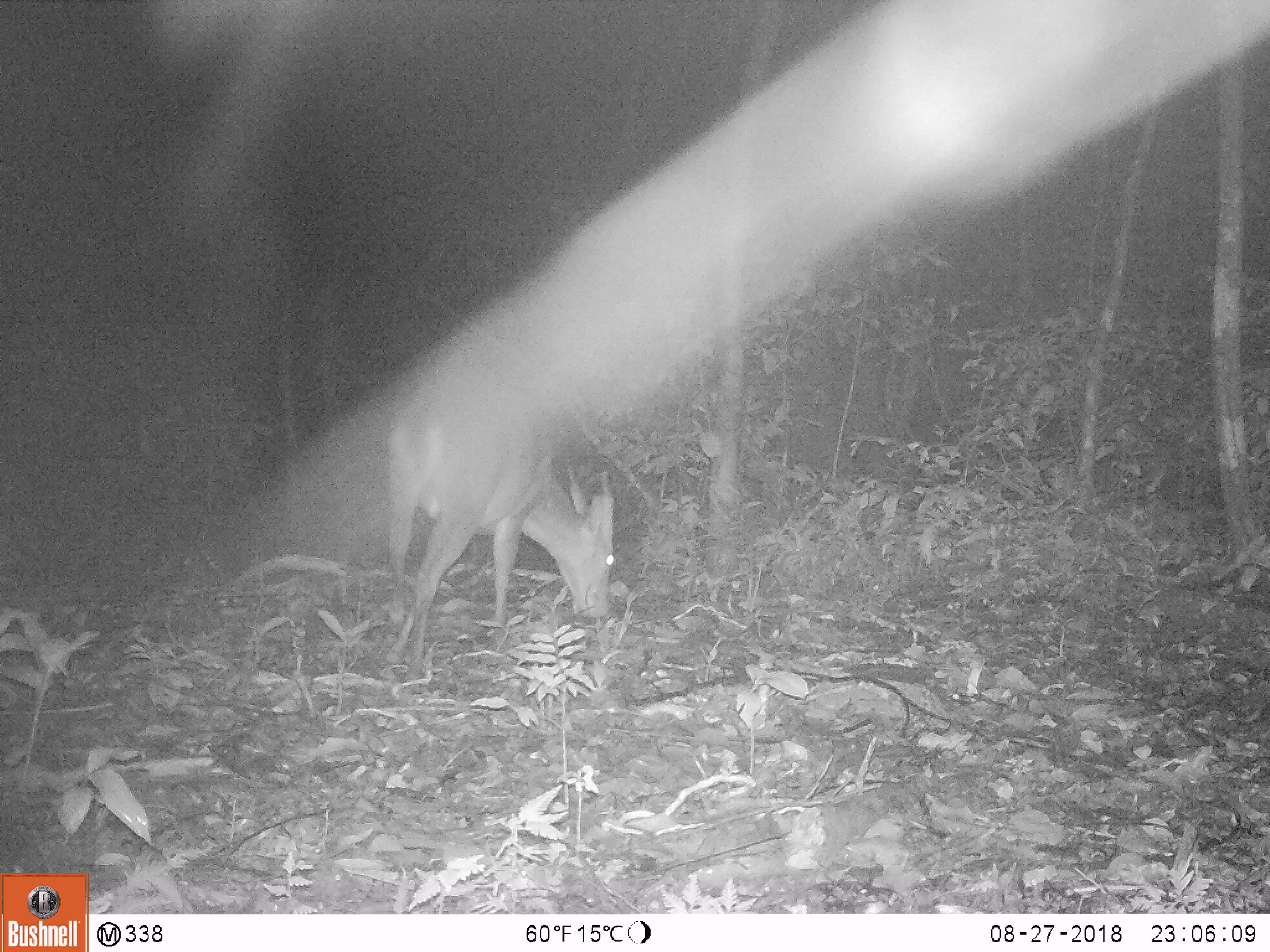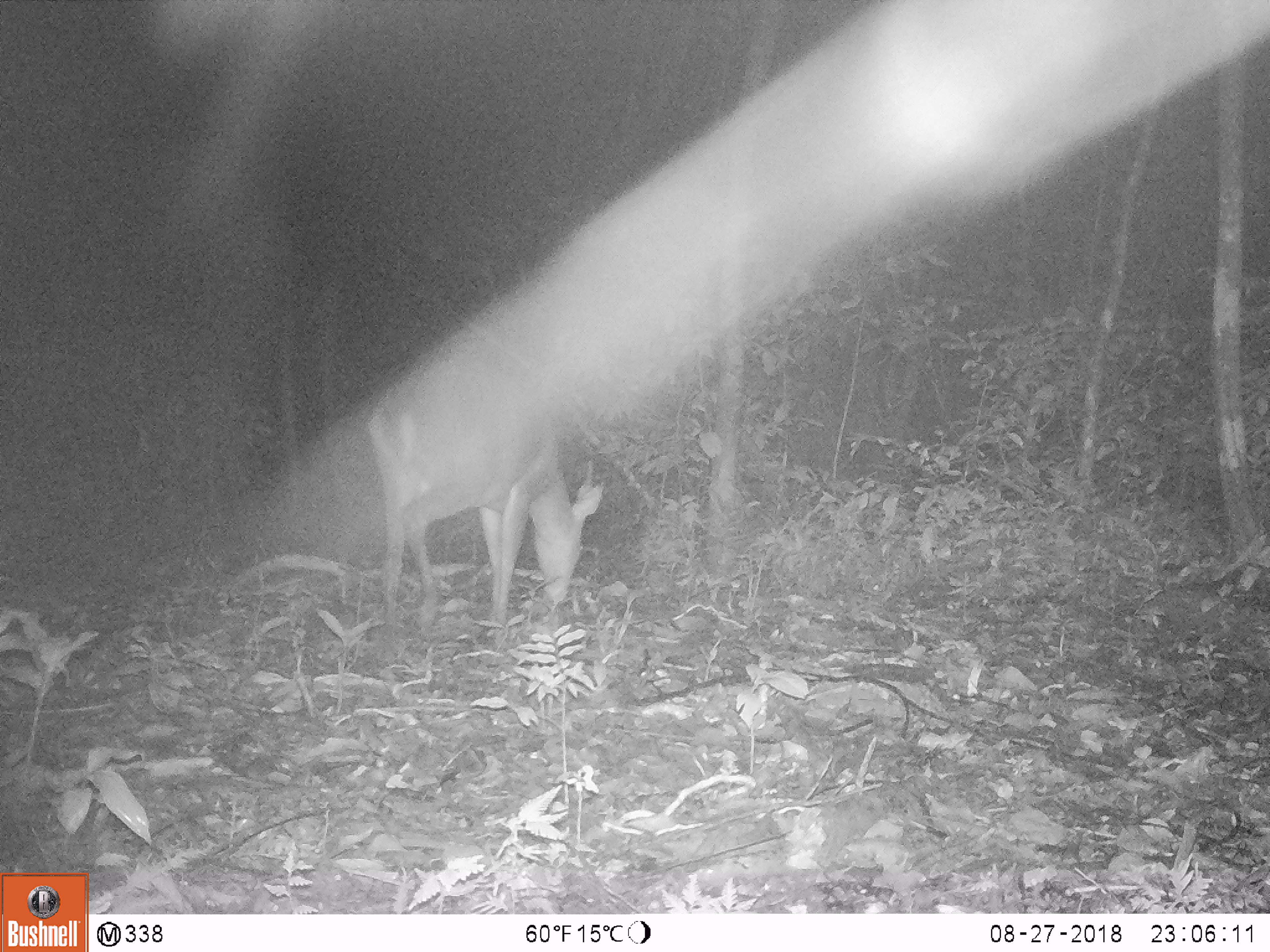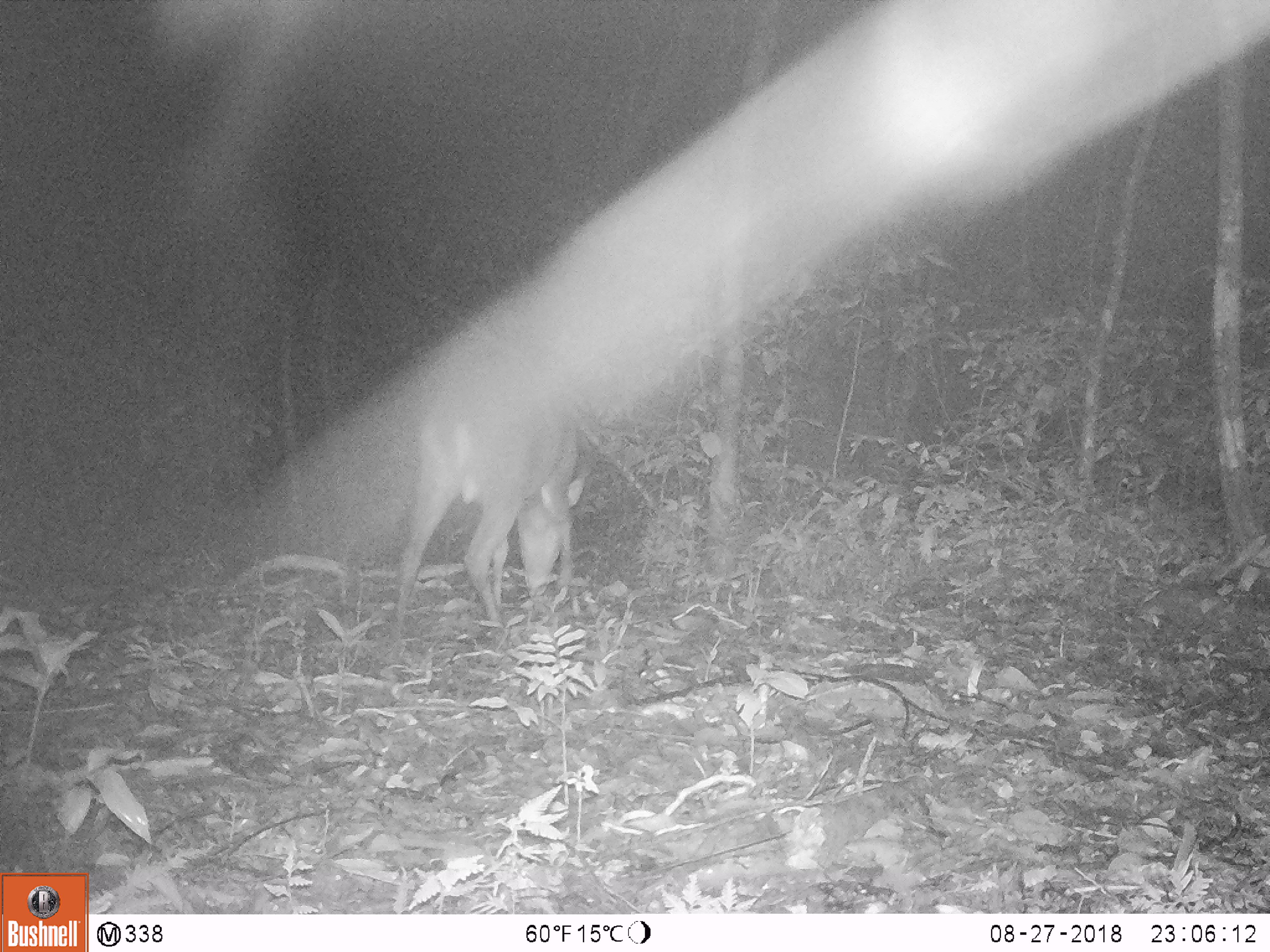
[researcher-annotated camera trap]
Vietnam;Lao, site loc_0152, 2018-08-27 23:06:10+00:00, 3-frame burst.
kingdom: Animalia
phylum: Chordata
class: Mammalia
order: Artiodactyla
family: Cervidae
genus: Muntiacus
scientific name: Muntiacus vuquangensis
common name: large-antlered muntjac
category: large antlered muntjac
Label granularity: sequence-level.